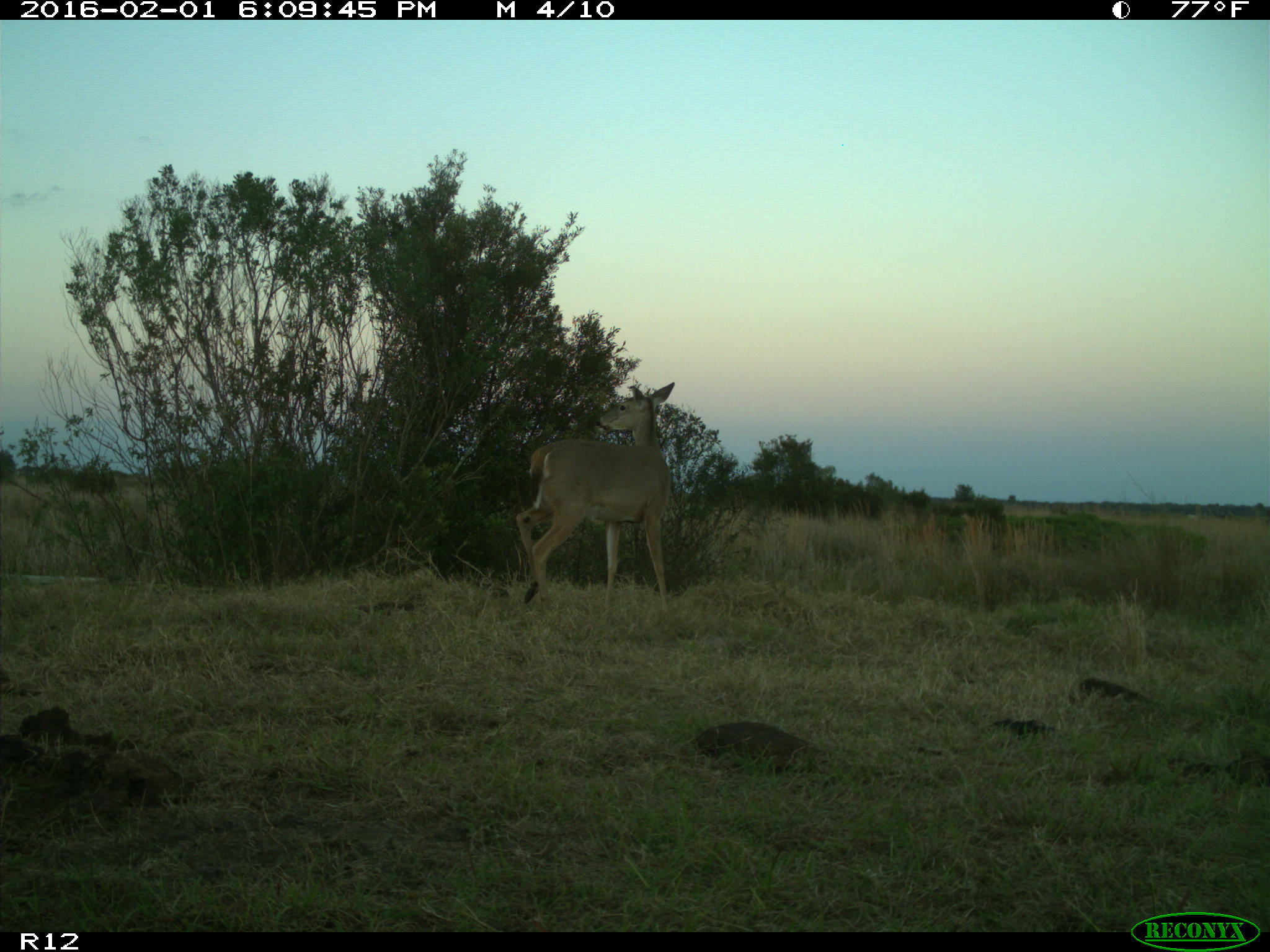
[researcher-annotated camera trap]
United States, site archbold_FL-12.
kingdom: Animalia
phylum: Chordata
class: Mammalia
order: Artiodactyla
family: Cervidae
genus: Odocoileus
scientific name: Odocoileus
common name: deer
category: unidentified deer